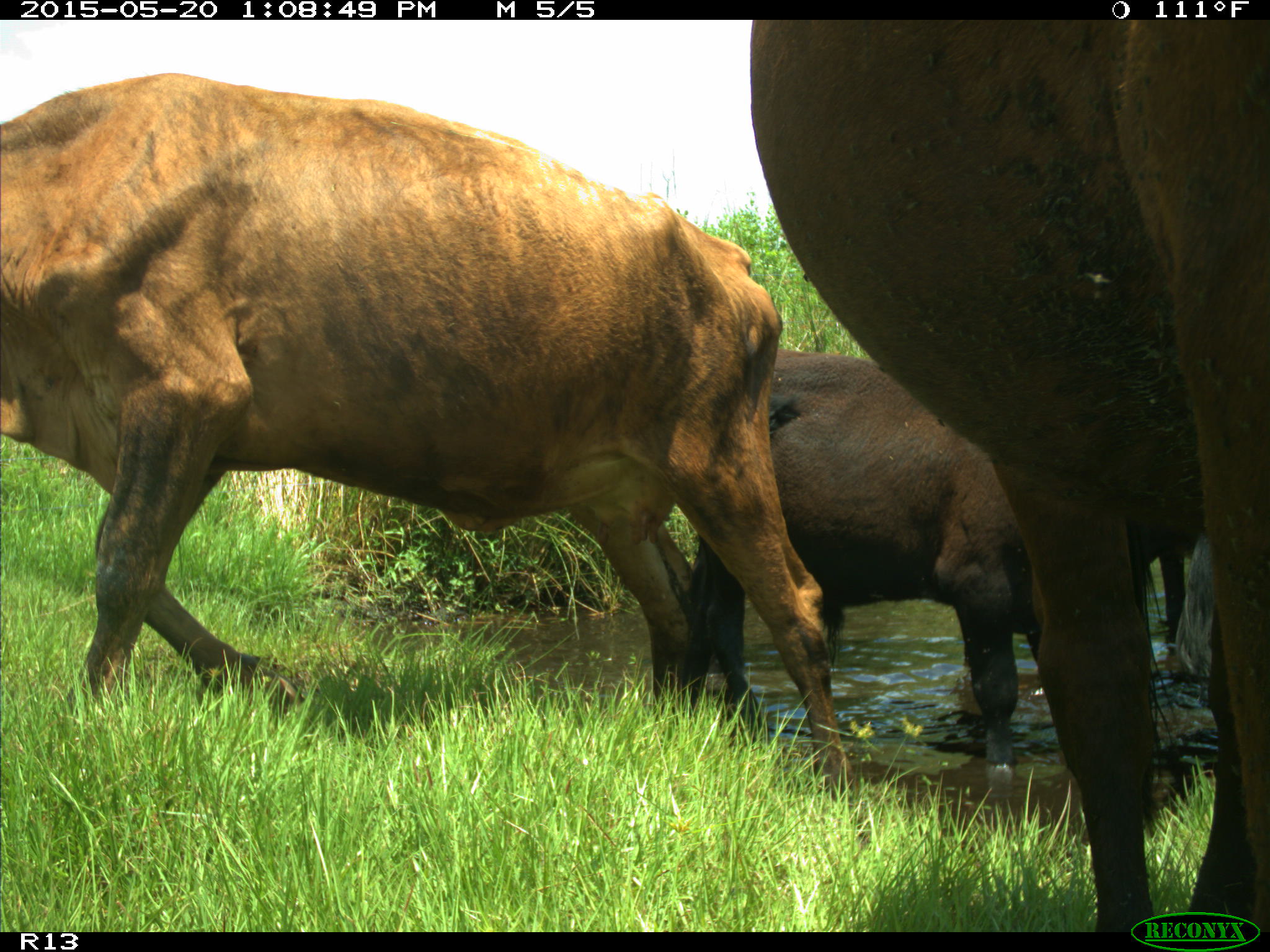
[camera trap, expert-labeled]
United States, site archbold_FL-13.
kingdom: Animalia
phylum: Chordata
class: Mammalia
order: Artiodactyla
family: Bovidae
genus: Bos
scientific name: Bos taurus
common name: domestic cow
Bos taurus (domestic cow).